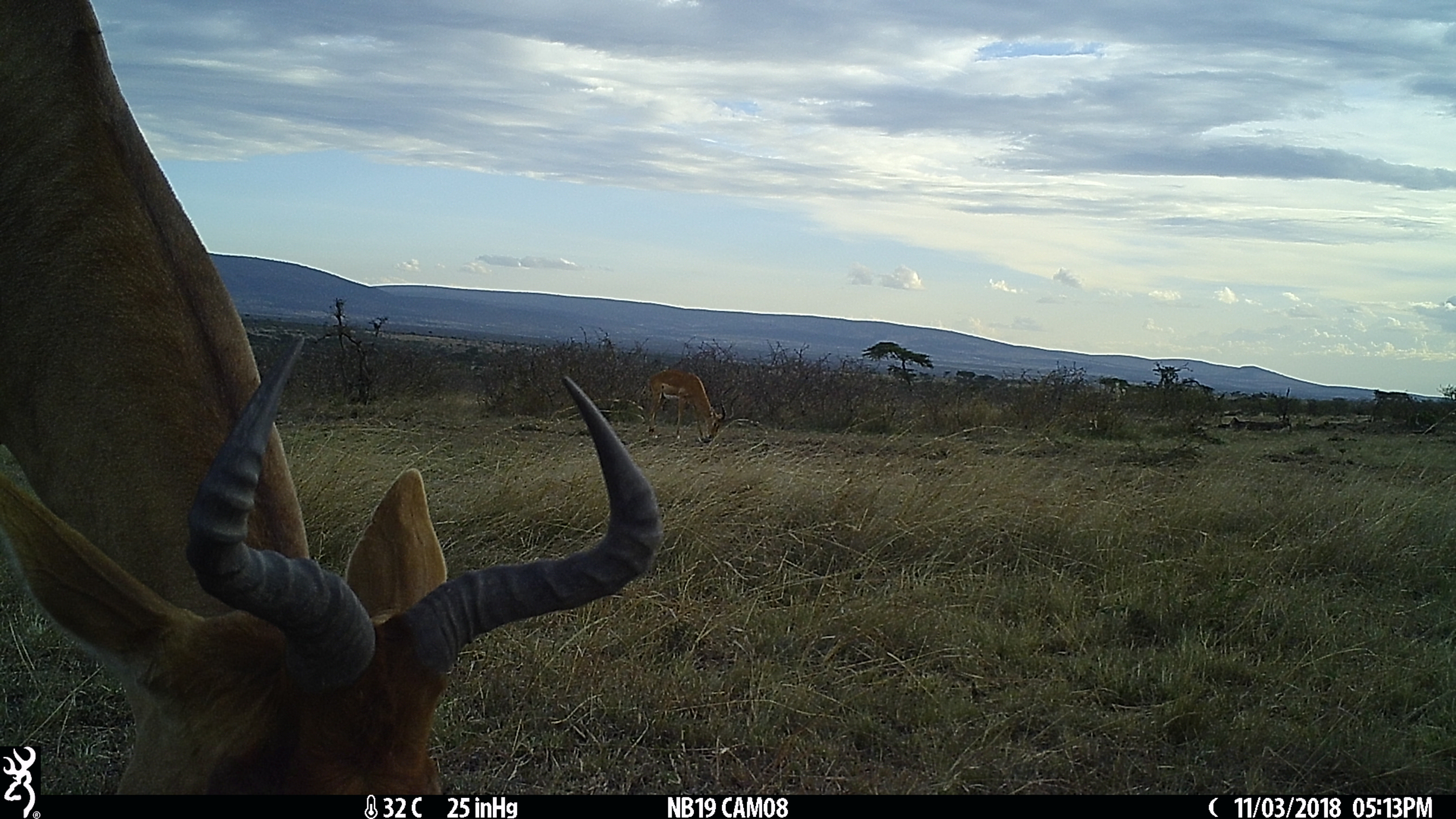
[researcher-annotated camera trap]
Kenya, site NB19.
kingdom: Animalia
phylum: Chordata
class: Mammalia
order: Artiodactyla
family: Bovidae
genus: Alcelaphus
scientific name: Alcelaphus buselaphus cokii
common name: coke's hartebeest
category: hartebeest cokes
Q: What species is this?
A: Hartebeest cokes (coke's hartebeest) (Alcelaphus buselaphus cokii).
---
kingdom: Animalia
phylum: Chordata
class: Mammalia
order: Artiodactyla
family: Bovidae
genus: Aepyceros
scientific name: Aepyceros melampus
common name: impala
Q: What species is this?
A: Impala (Aepyceros melampus).